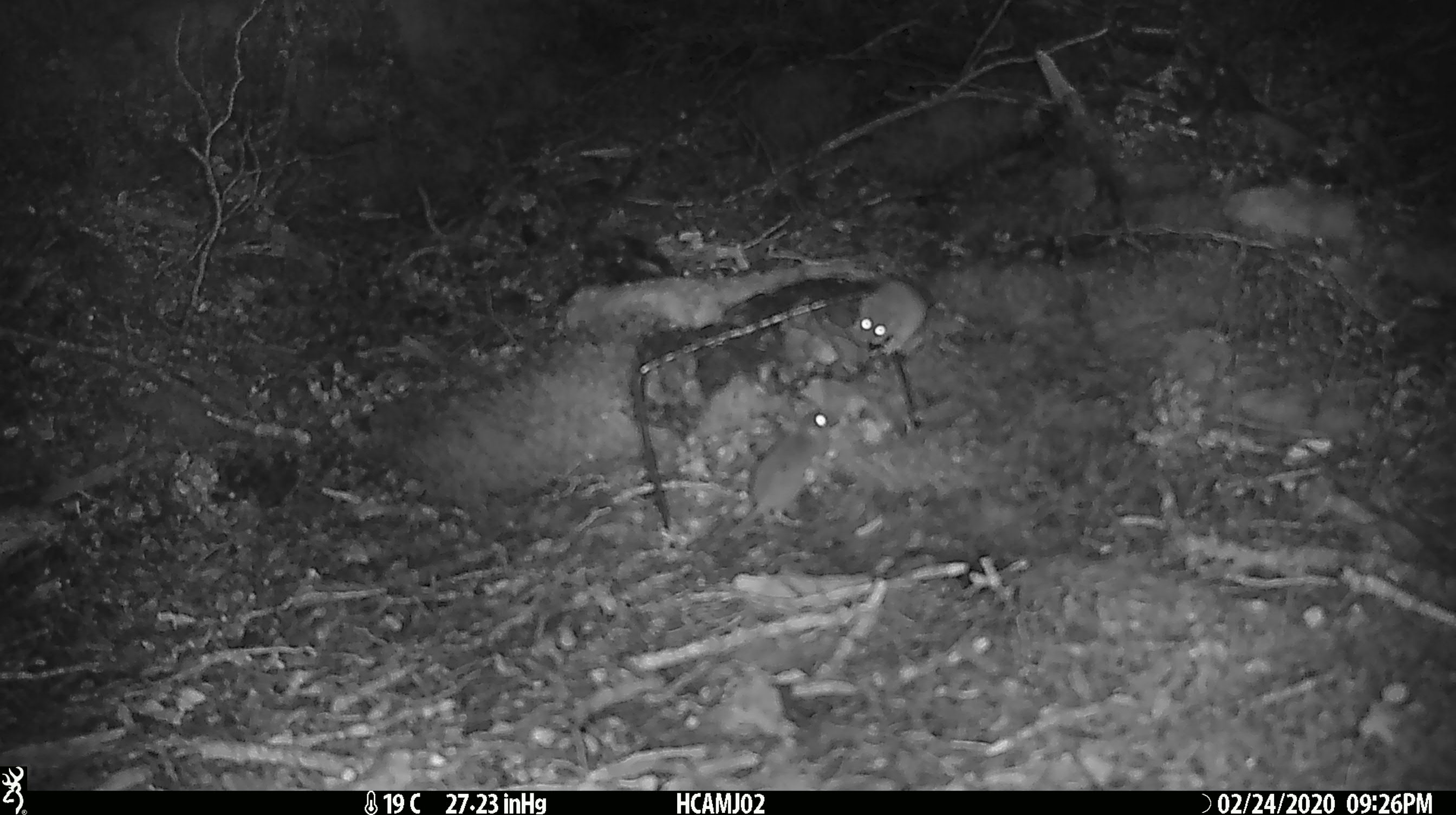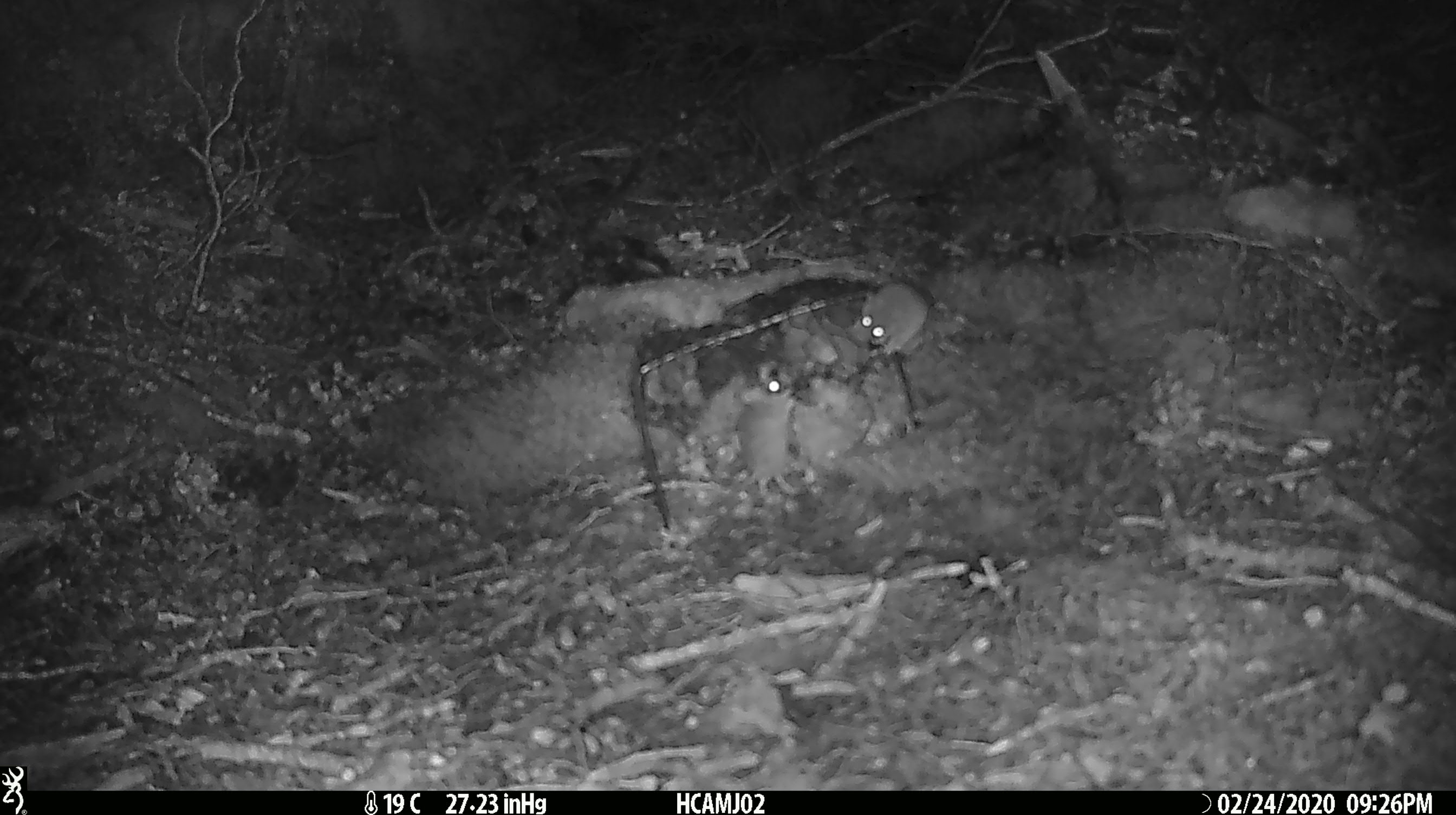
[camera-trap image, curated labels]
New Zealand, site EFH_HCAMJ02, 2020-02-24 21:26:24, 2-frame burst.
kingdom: Animalia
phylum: Chordata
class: Mammalia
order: Rodentia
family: Muridae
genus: Mus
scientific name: Mus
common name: mouse